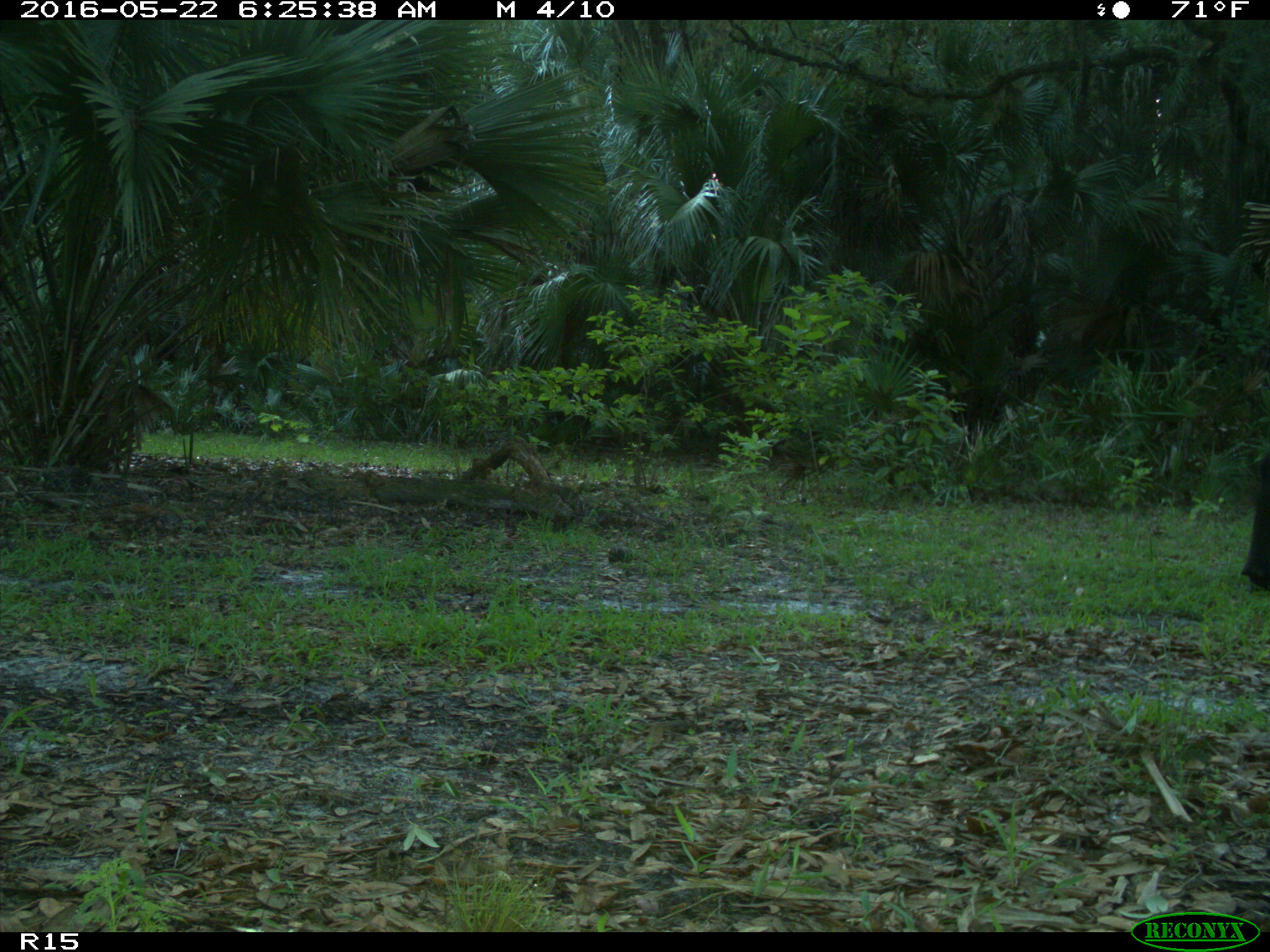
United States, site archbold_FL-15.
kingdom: Animalia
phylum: Chordata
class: Mammalia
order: Artiodactyla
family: Bovidae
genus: Bos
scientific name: Bos taurus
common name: domestic cow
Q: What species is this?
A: Bos taurus (domestic cow).